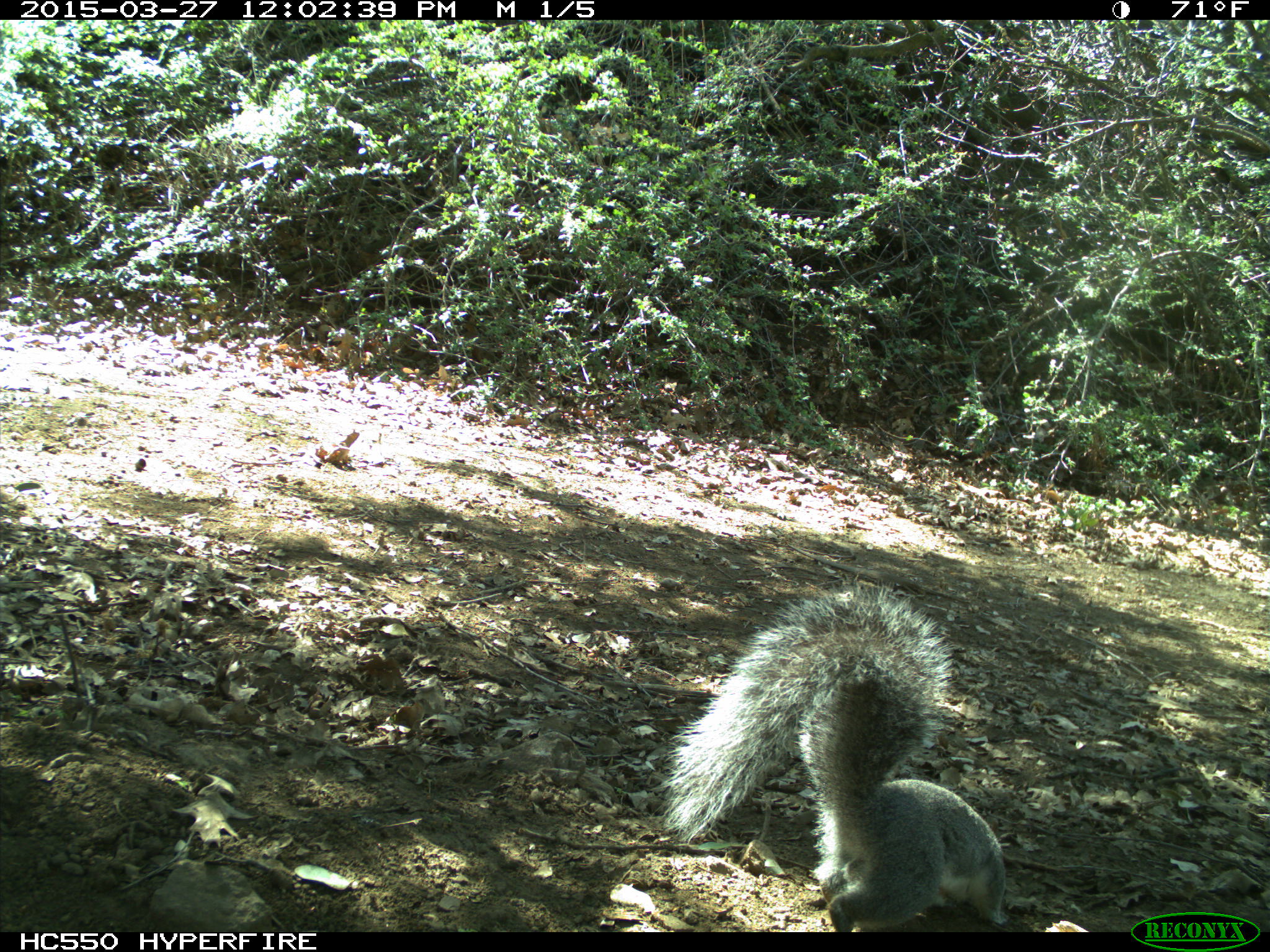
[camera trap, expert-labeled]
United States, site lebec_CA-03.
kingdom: Animalia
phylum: Chordata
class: Mammalia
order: Rodentia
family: Sciuridae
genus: Sciurus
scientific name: Sciurus carolinensis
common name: eastern gray squirrel